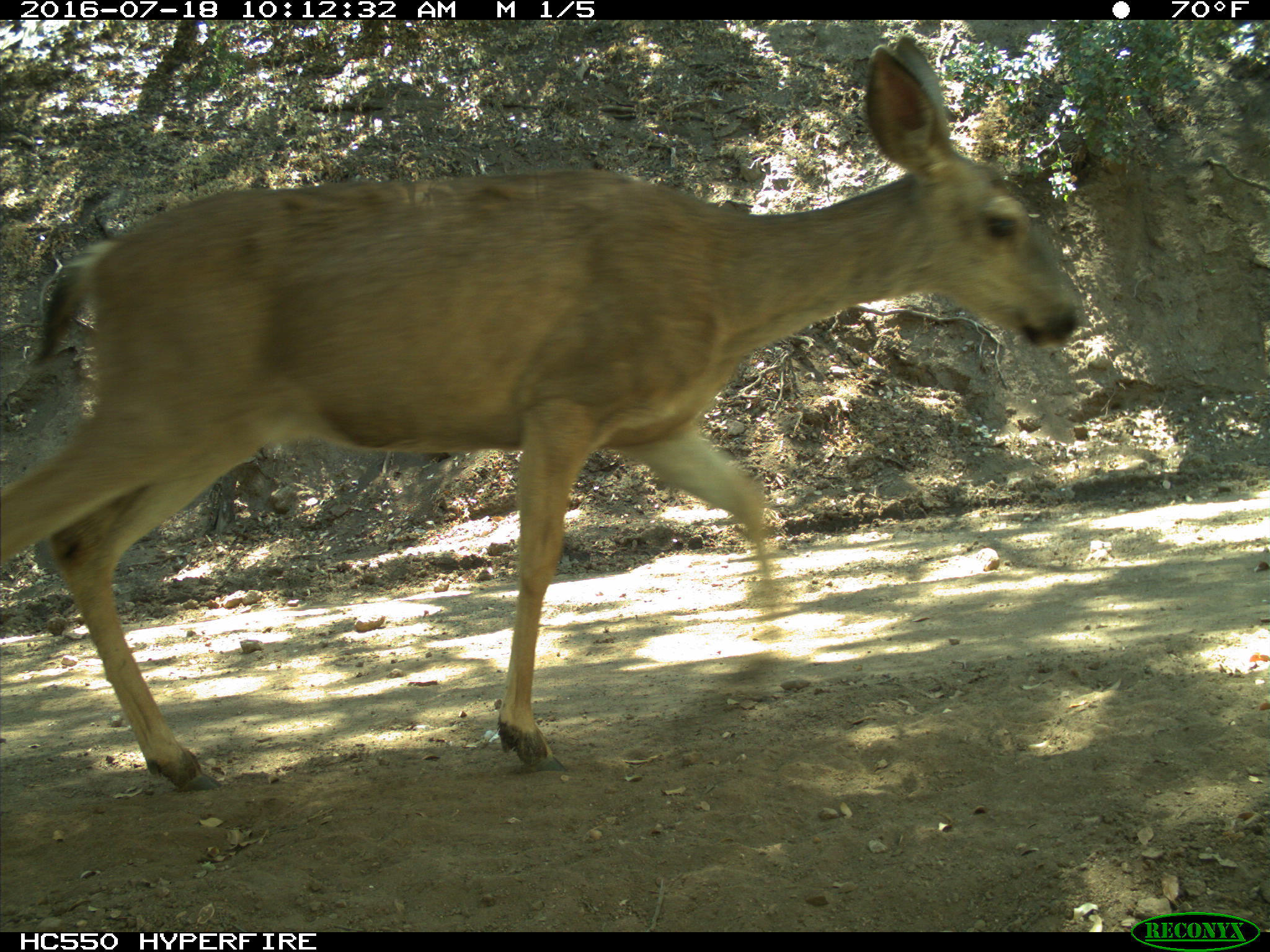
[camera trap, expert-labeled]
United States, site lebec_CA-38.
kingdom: Animalia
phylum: Chordata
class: Mammalia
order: Artiodactyla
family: Cervidae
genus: Odocoileus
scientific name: Odocoileus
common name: deer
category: unidentified deer